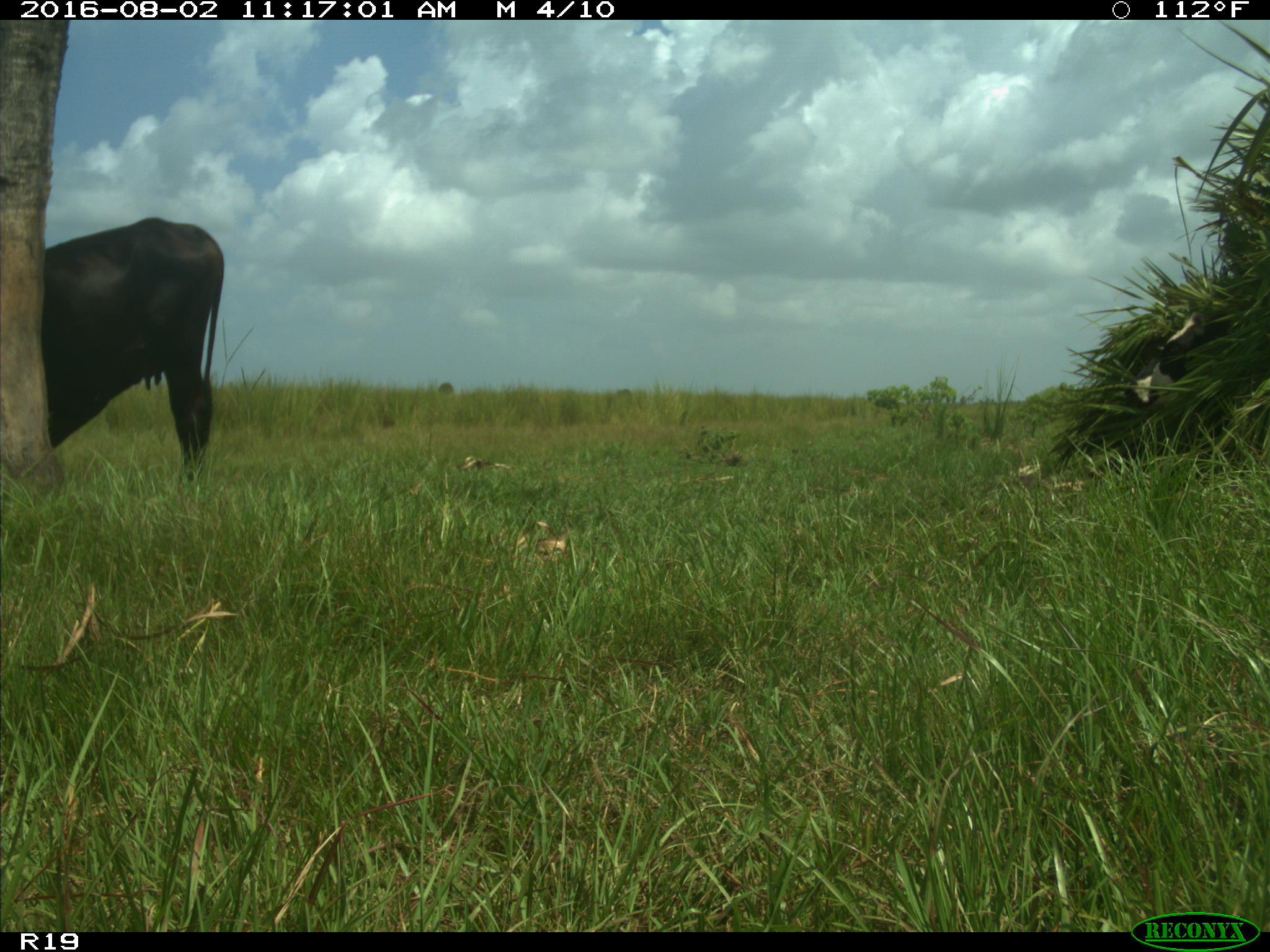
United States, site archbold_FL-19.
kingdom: Animalia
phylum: Chordata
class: Mammalia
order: Artiodactyla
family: Bovidae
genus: Bos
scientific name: Bos taurus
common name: domestic cow